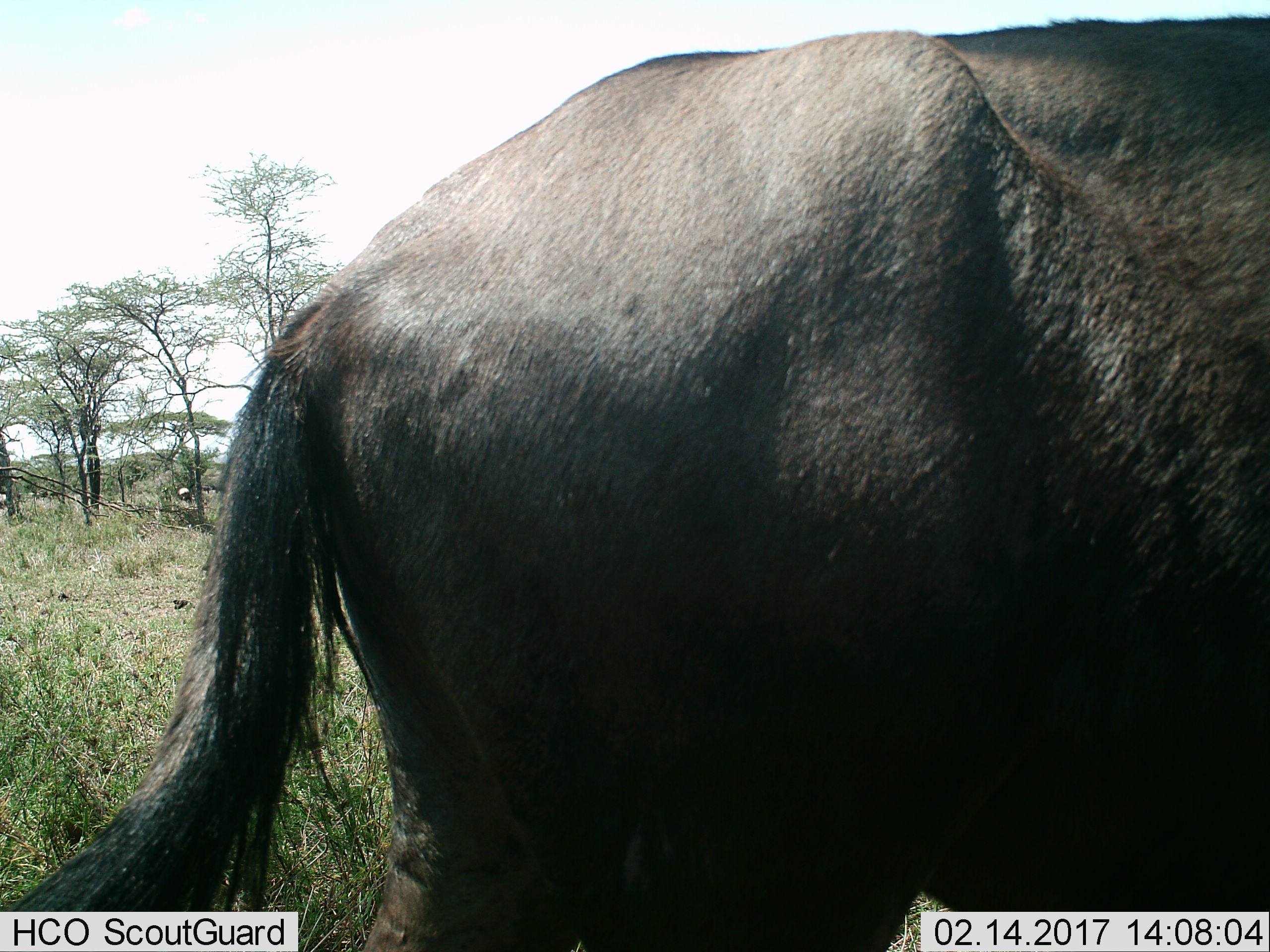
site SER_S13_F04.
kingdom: Animalia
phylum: Chordata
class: Mammalia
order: Artiodactyla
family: Bovidae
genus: Connochaetes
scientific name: Connochaetes taurinus taurinus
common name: blue wildebeest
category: wildebeestblue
Wildebeestblue (blue wildebeest) (Connochaetes taurinus taurinus), count 1. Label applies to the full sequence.